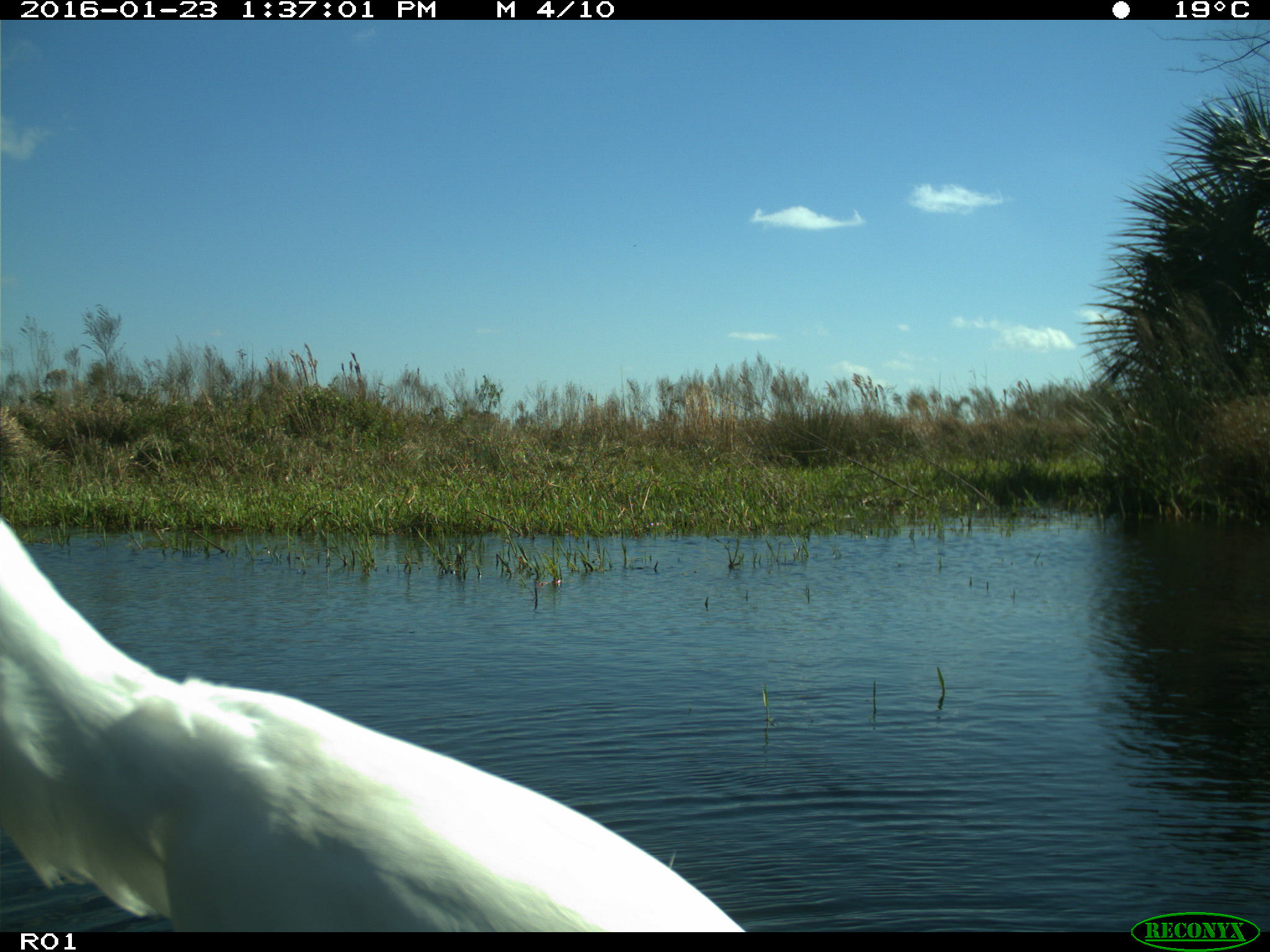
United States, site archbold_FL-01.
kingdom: Animalia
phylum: Chordata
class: Aves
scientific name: Aves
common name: birds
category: unidentified bird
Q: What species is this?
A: Unidentified bird (birds) (Aves).